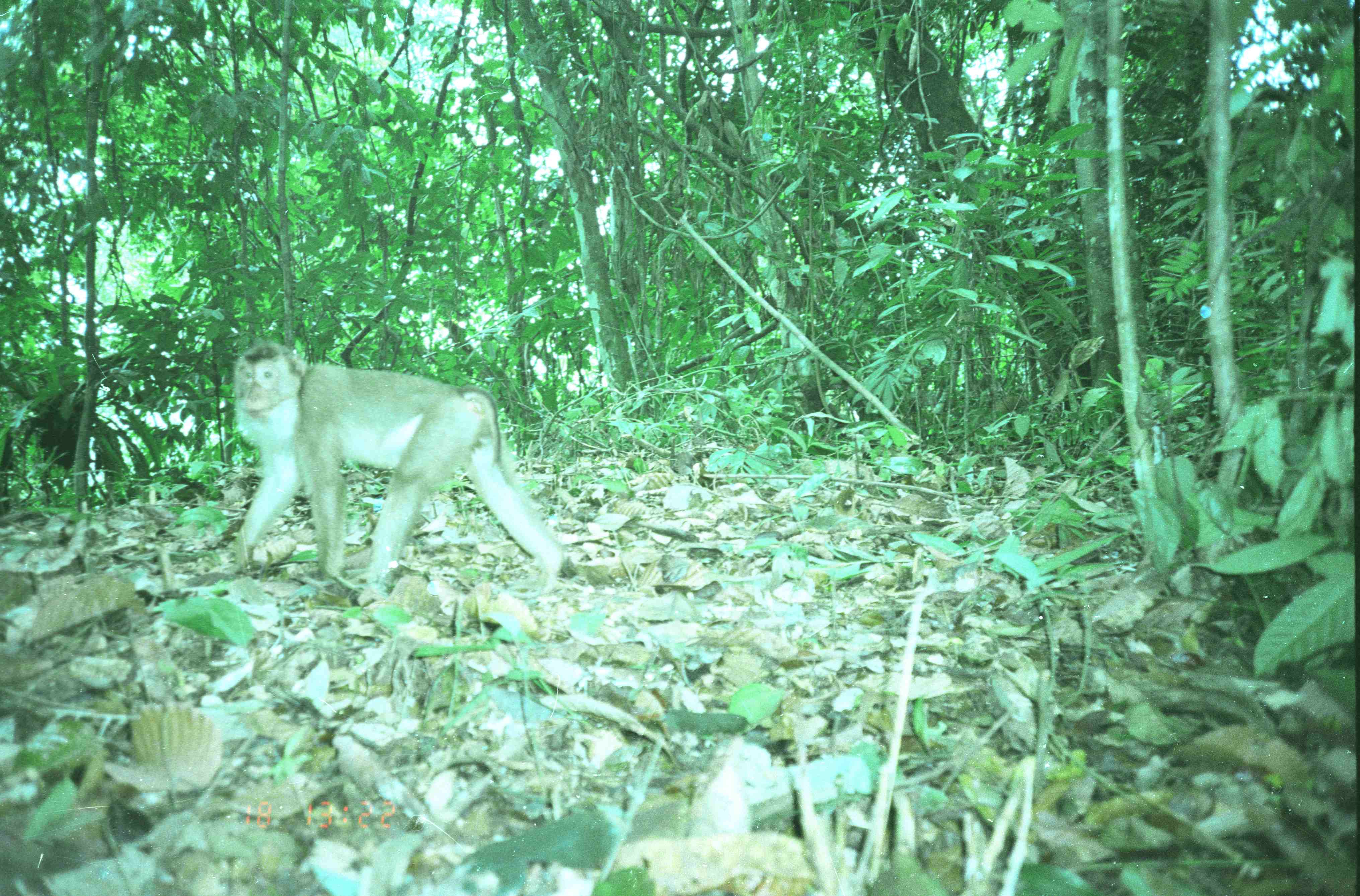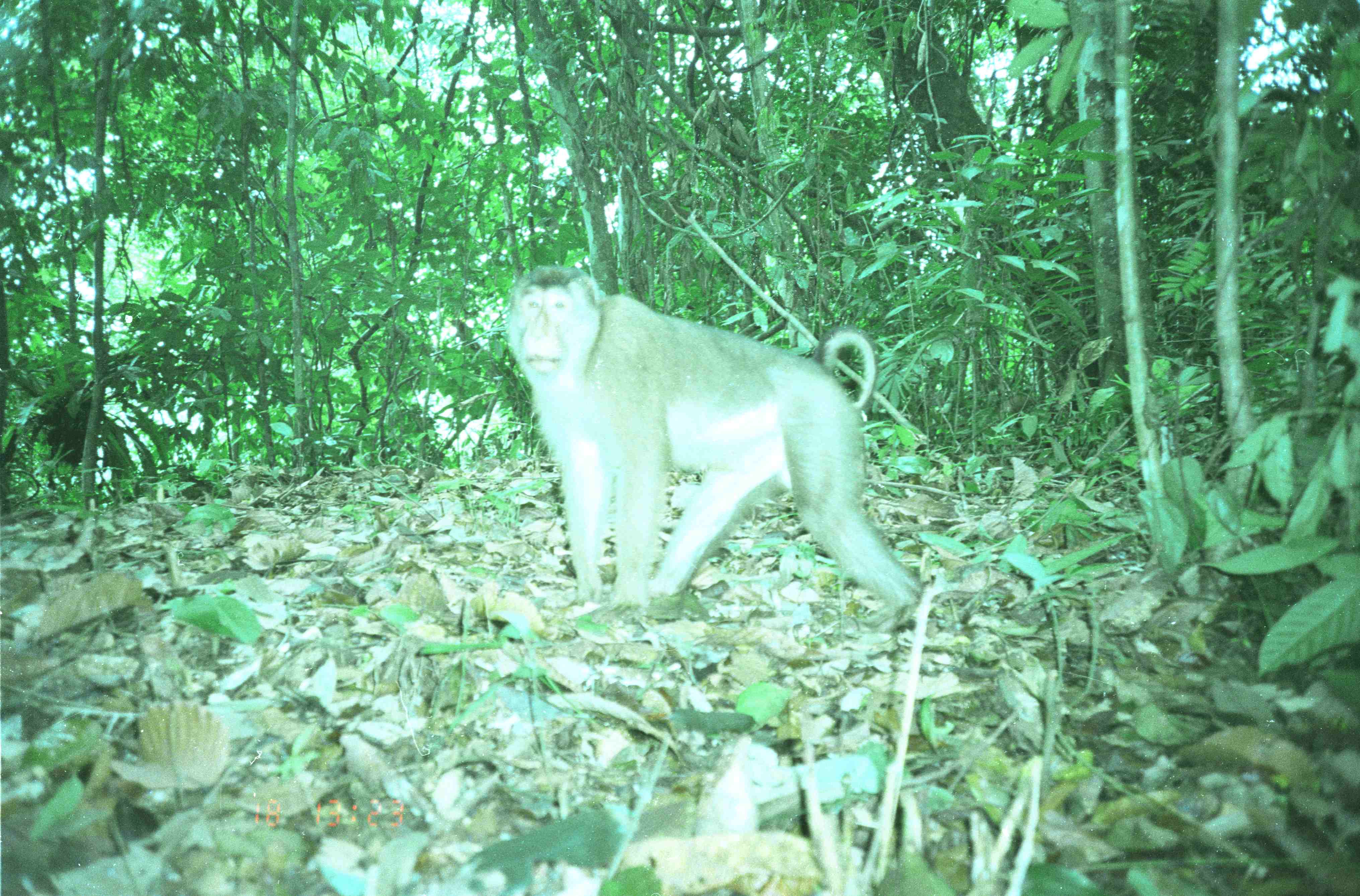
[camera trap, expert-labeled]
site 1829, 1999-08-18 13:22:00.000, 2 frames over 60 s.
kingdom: Animalia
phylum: Chordata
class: Mammalia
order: Primates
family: Cercopithecidae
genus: Macaca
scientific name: Macaca nemestrina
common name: southern pig-tailed macaque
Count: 1.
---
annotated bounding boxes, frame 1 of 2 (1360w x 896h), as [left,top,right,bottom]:
macaca nemestrina: [227,340,567,591]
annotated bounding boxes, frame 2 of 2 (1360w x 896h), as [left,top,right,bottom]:
macaca nemestrina: [501,264,924,617]